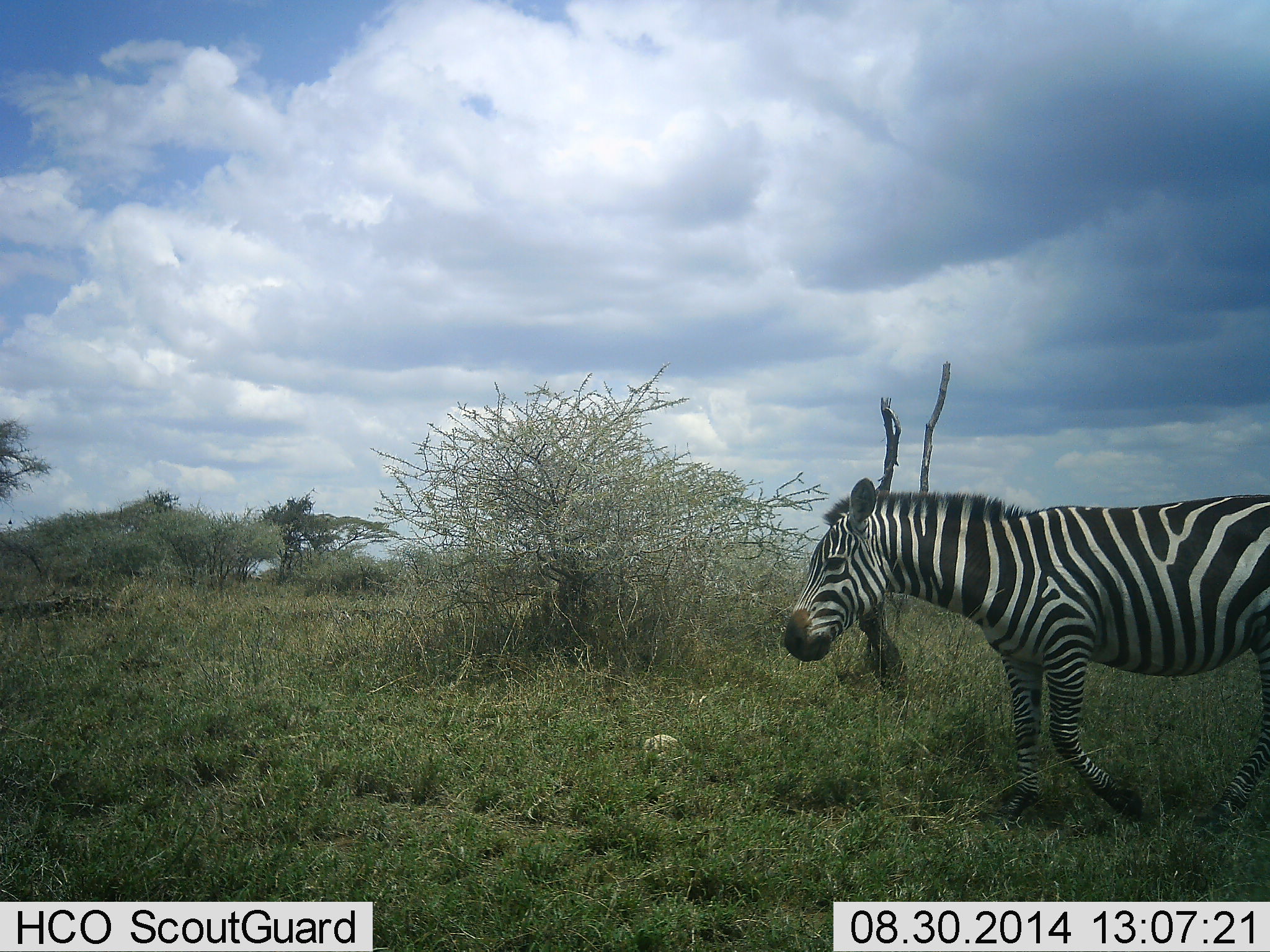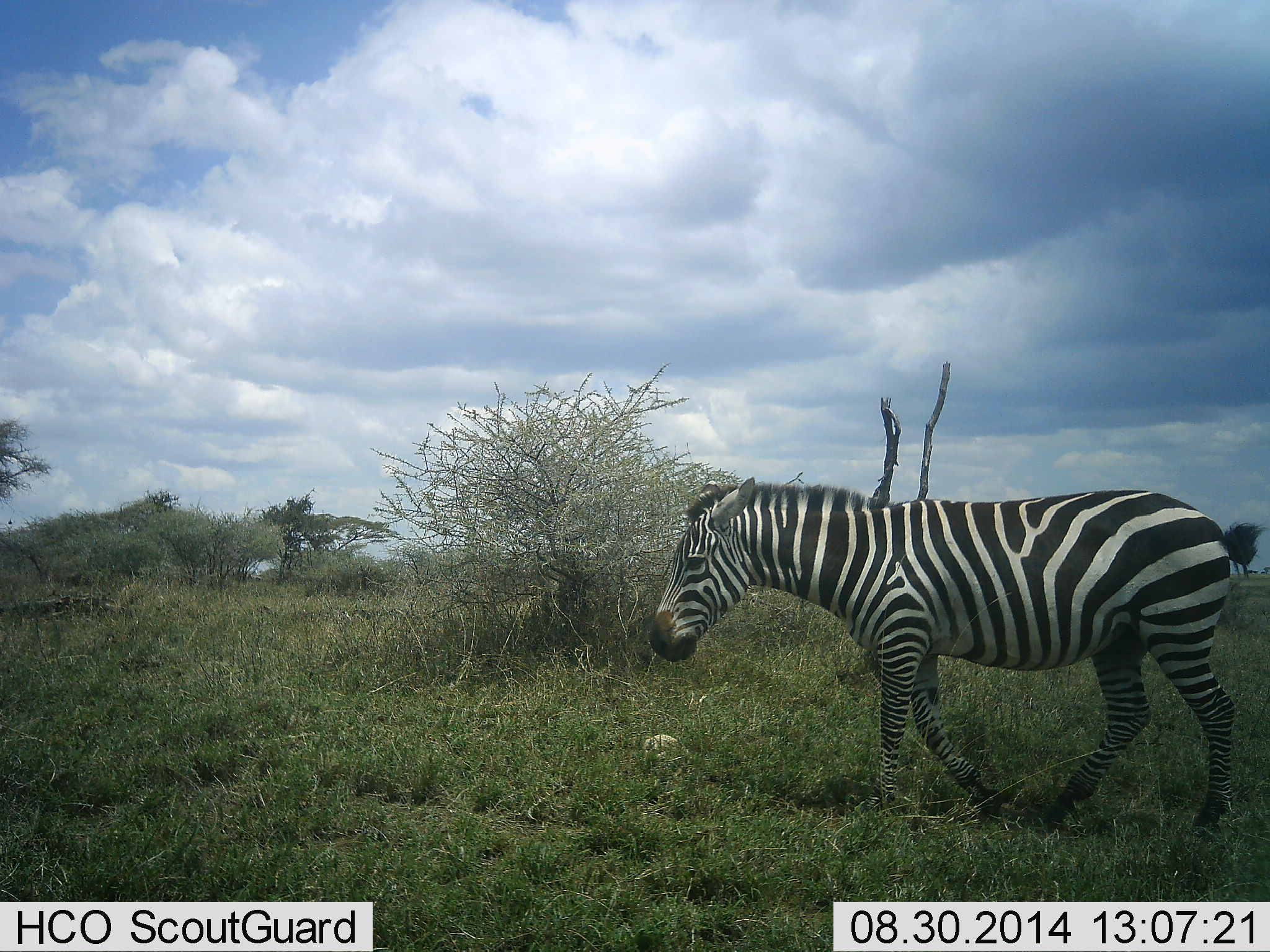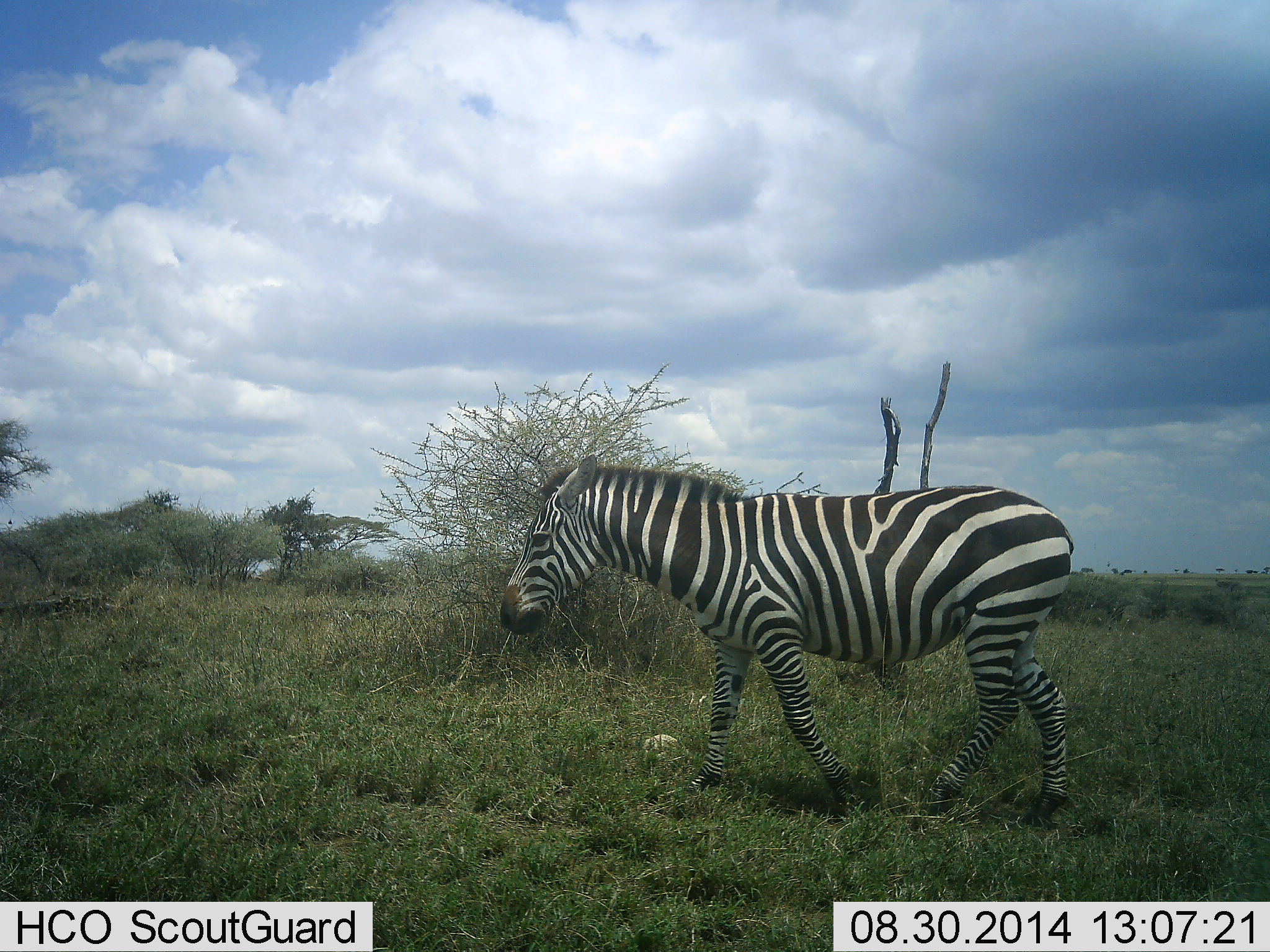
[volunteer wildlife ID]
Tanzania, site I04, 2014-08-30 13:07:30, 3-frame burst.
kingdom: Animalia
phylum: Chordata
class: Mammalia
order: Perissodactyla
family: Equidae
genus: Equus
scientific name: Equus quagga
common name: plains zebra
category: zebra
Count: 1.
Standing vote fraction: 10%.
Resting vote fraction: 0%.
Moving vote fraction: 90%.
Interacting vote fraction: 0%.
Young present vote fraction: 0%.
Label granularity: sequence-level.